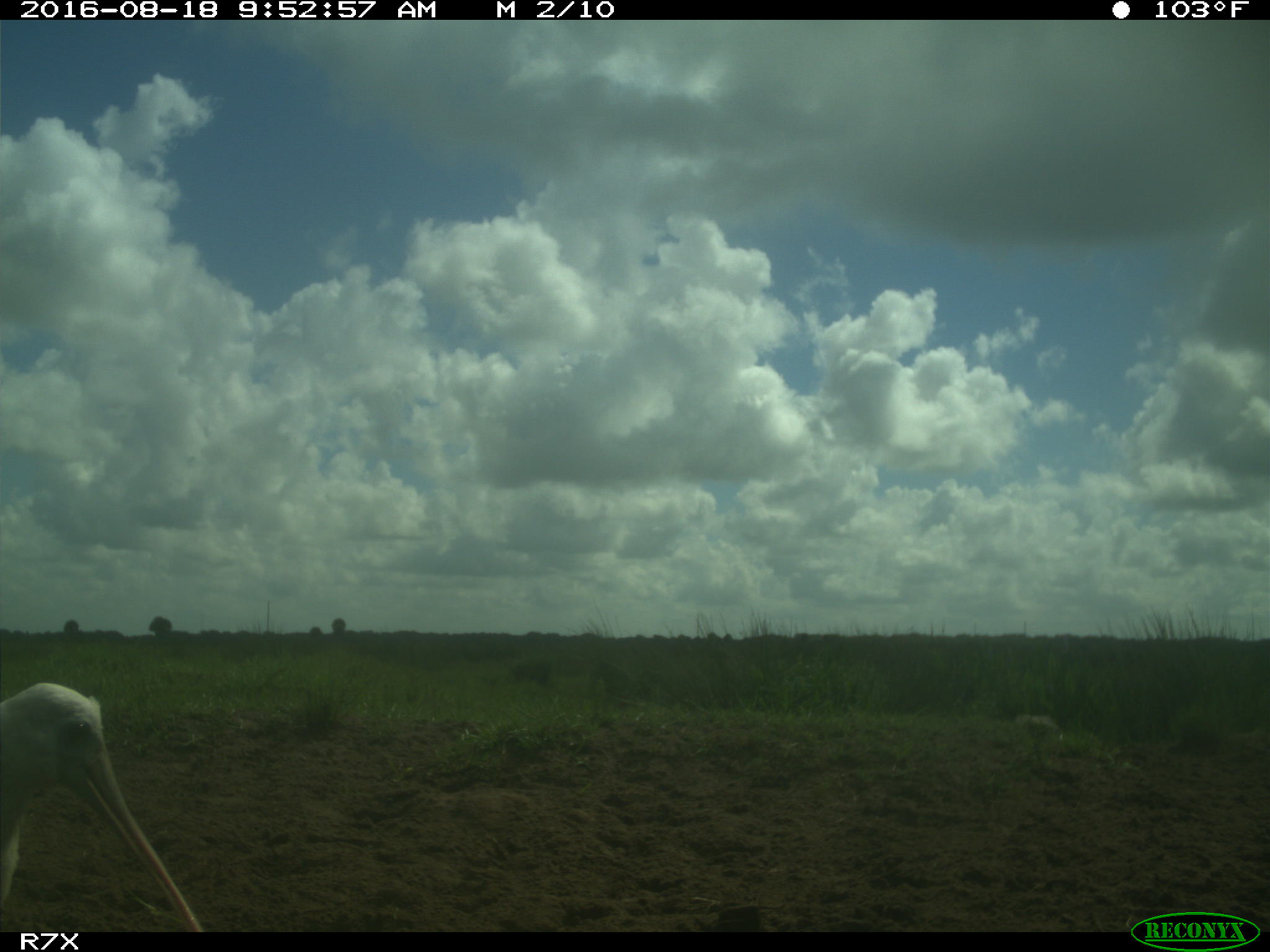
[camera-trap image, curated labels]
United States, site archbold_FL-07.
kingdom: Animalia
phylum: Chordata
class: Aves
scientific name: Aves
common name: birds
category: unidentified bird